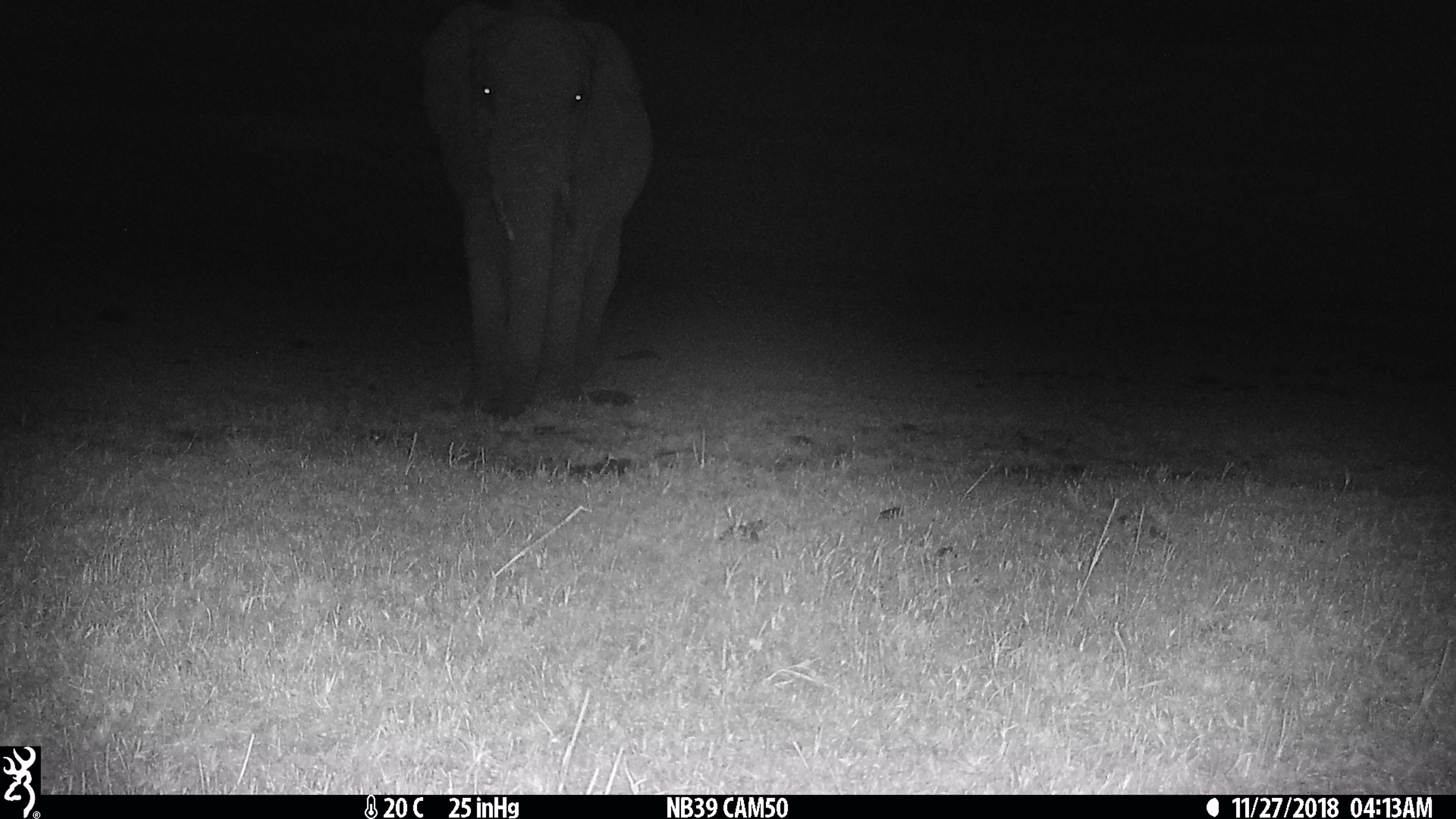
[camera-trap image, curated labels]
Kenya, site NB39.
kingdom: Animalia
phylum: Chordata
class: Mammalia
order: Proboscidea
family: Elephantidae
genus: Loxodonta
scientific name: Loxodonta africana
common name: elephant